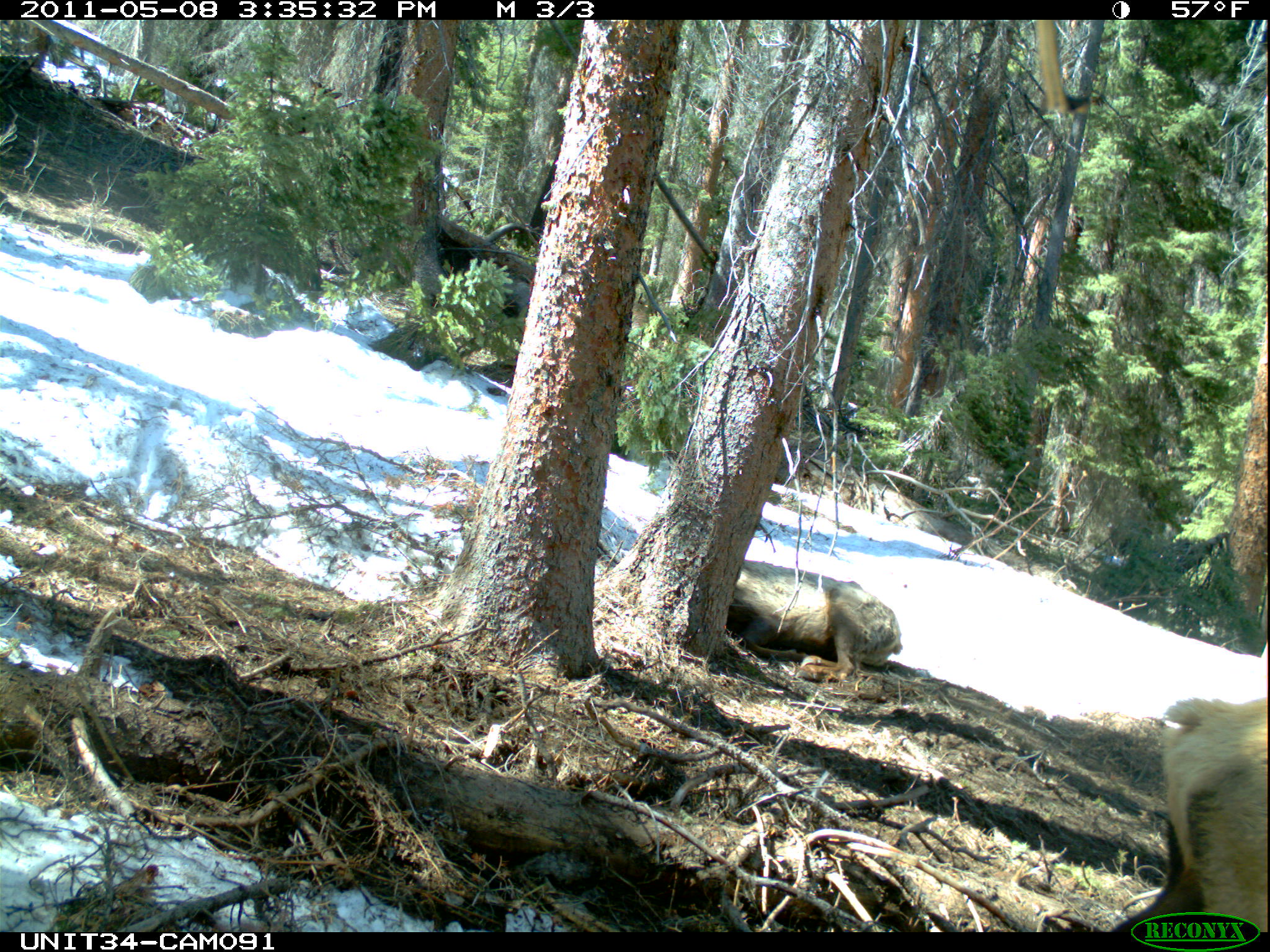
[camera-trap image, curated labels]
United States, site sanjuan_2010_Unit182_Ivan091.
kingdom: Animalia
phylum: Chordata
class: Mammalia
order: Artiodactyla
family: Cervidae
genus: Cervus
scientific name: Cervus elaphus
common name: red deer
Cervus elaphus (red deer).